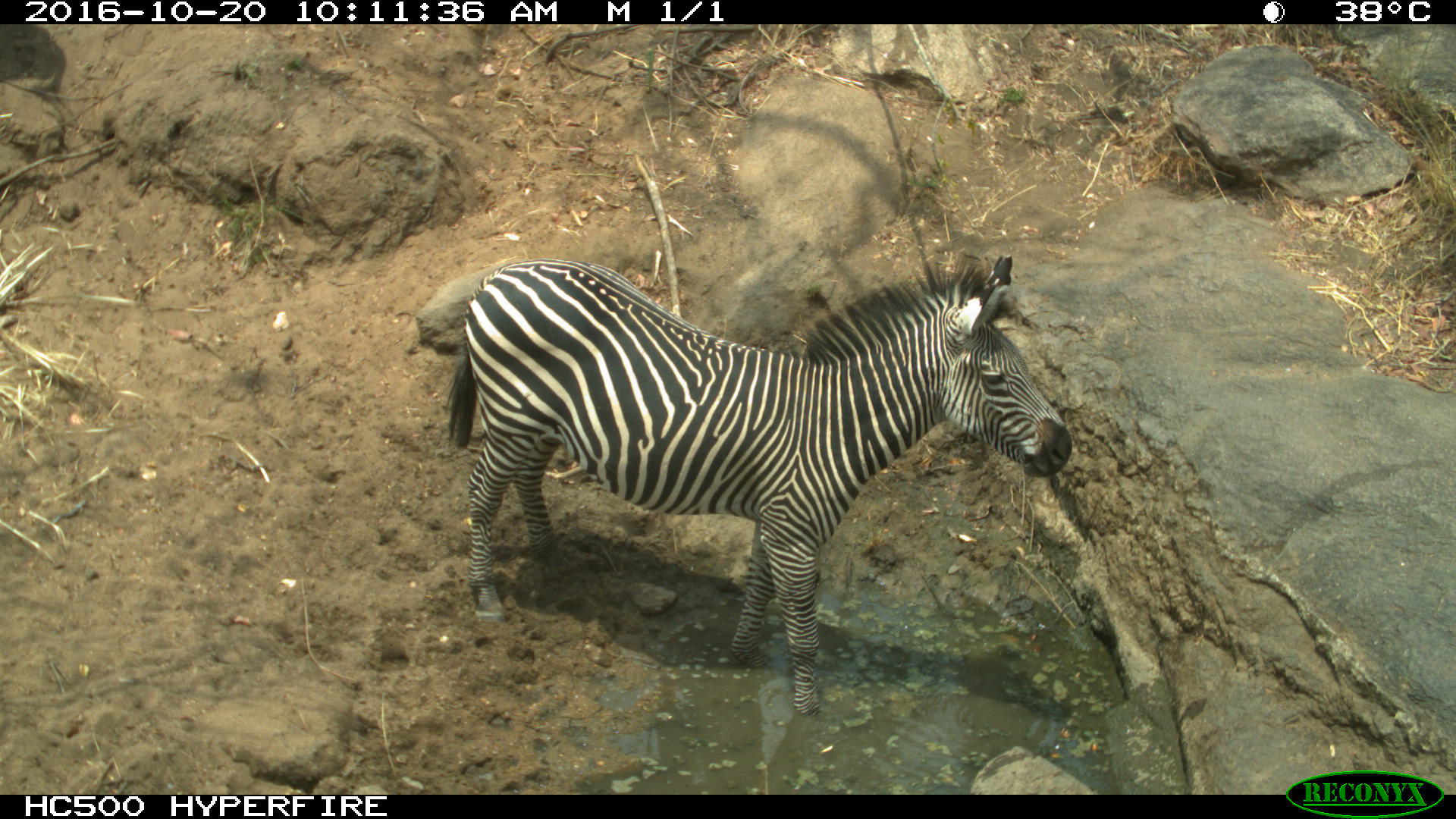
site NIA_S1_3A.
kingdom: Animalia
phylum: Chordata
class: Mammalia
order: Perissodactyla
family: Equidae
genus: Equus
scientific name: Equus quagga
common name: plains zebra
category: zebraplains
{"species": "zebraplains (plains zebra) (Equus quagga)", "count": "1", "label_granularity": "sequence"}